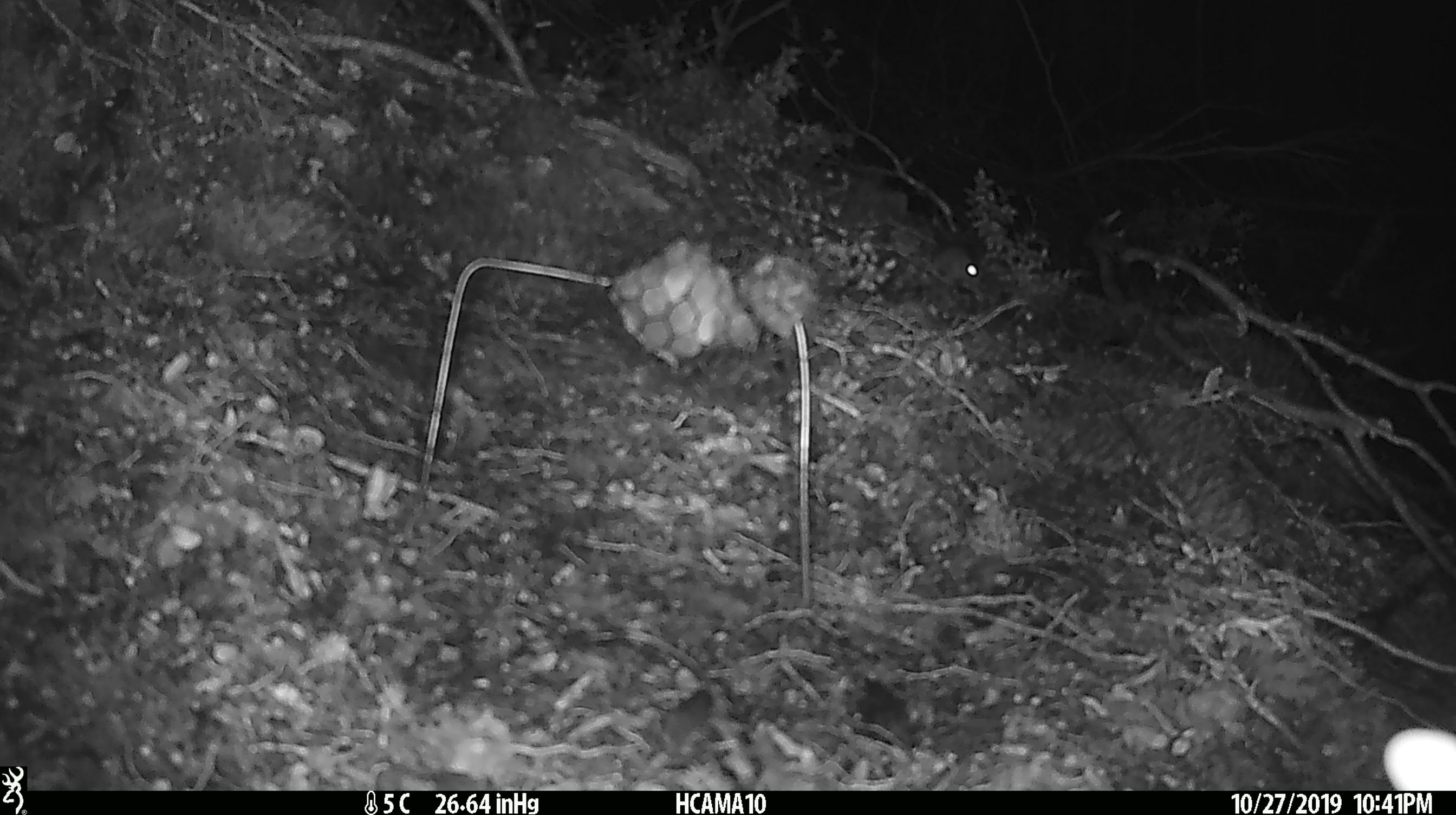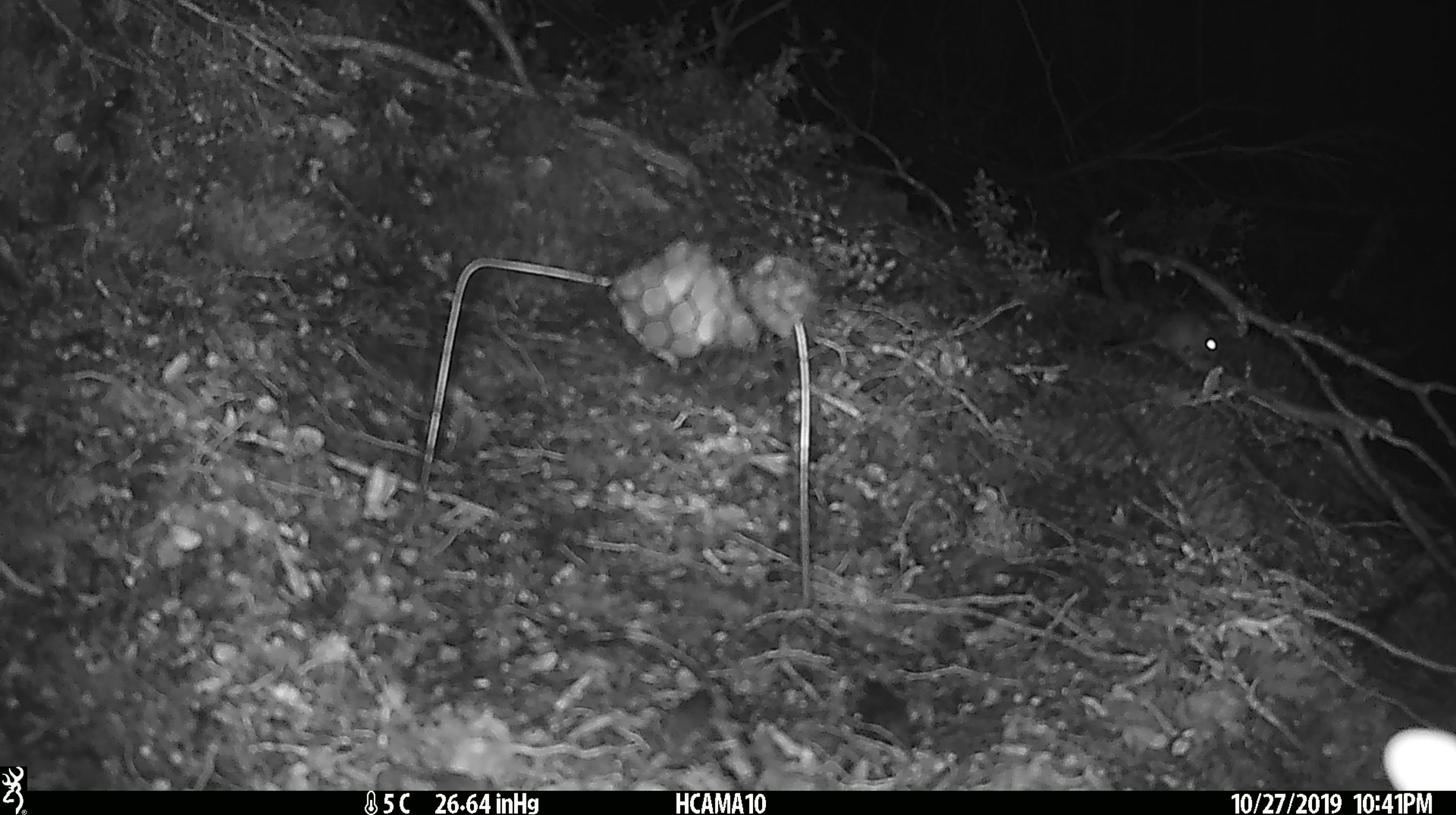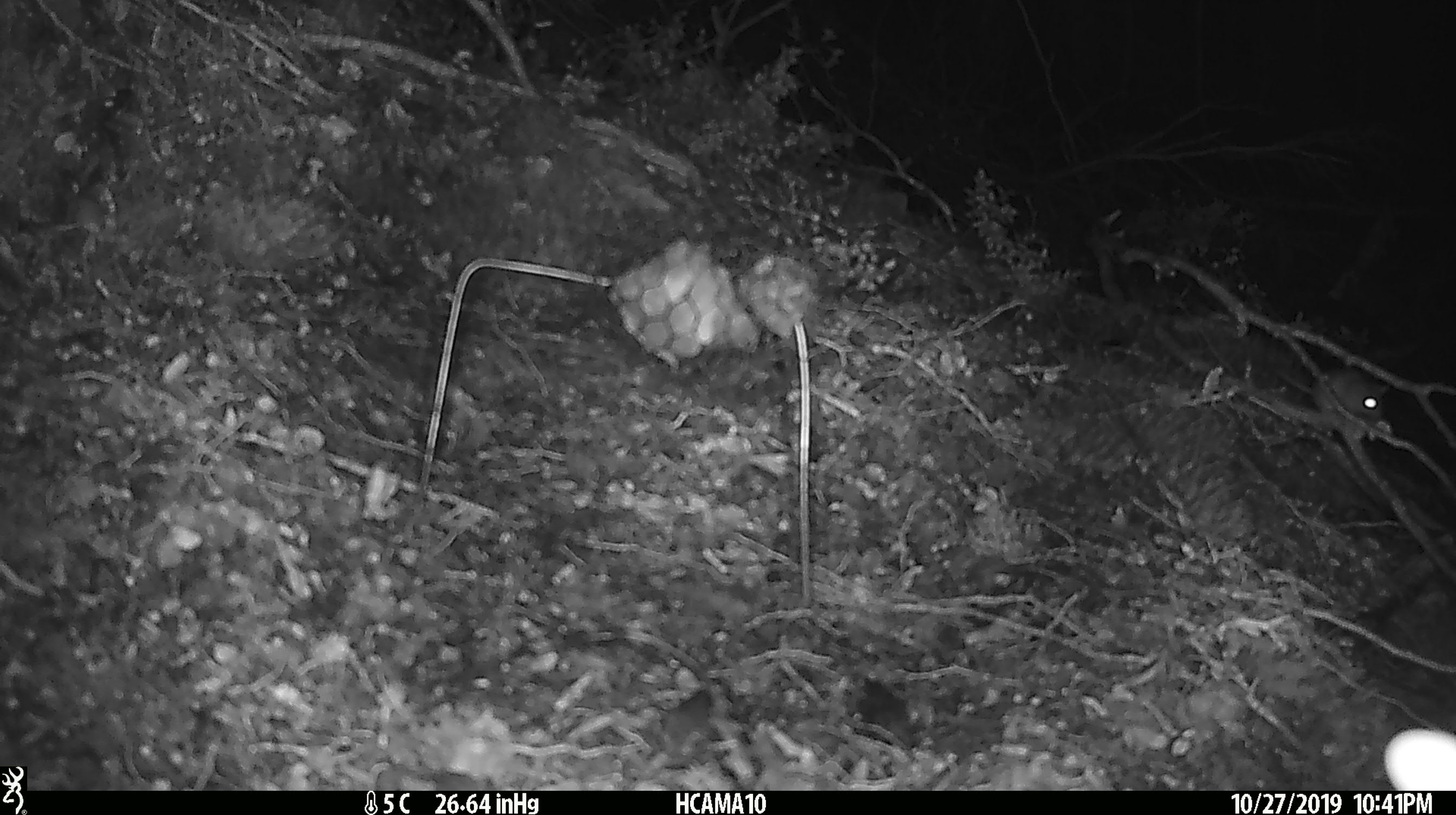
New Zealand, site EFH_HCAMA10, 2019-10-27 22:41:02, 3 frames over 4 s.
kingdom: Animalia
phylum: Chordata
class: Mammalia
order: Rodentia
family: Muridae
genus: Mus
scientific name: Mus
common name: mouse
Mouse (Mus).